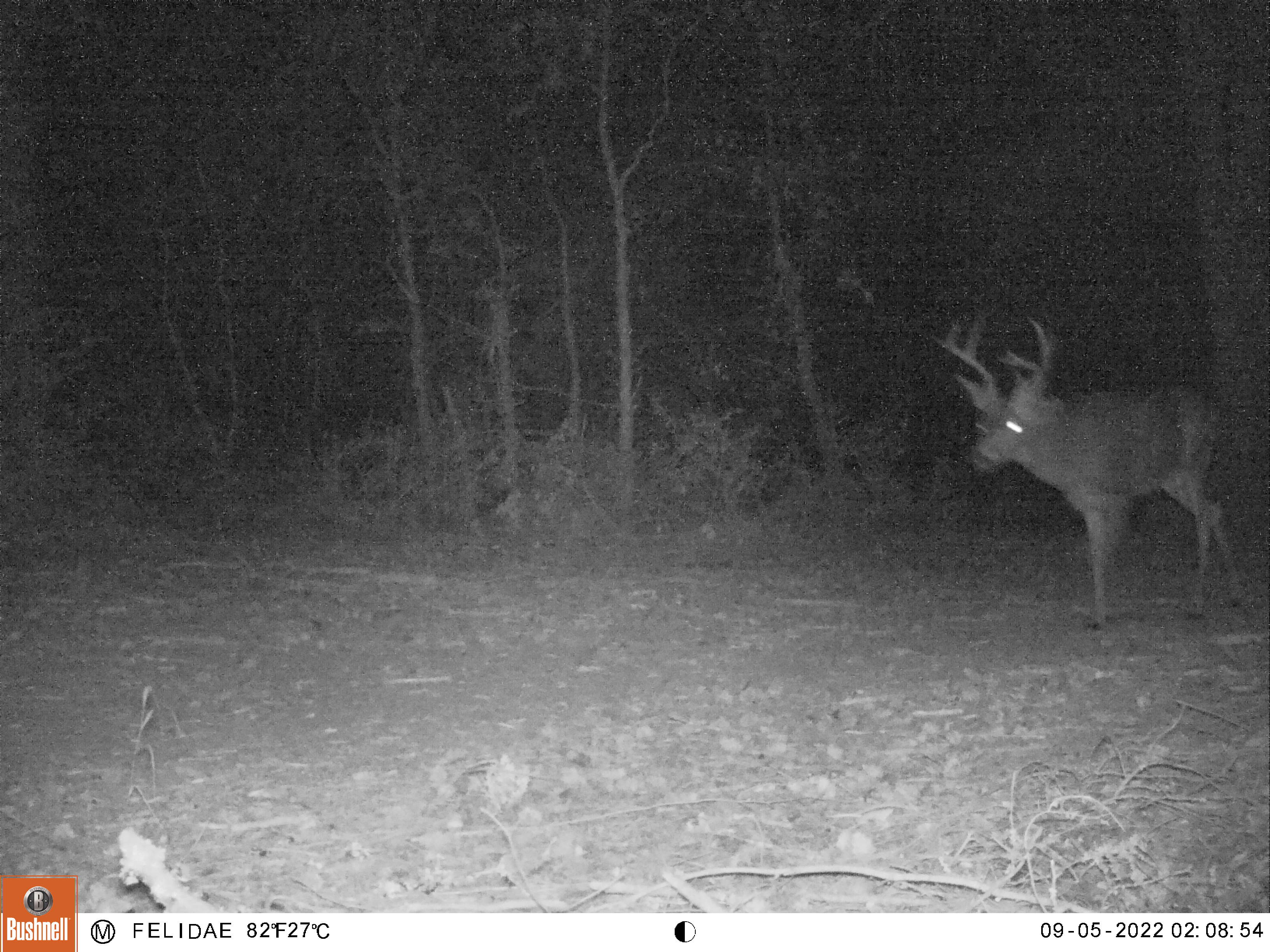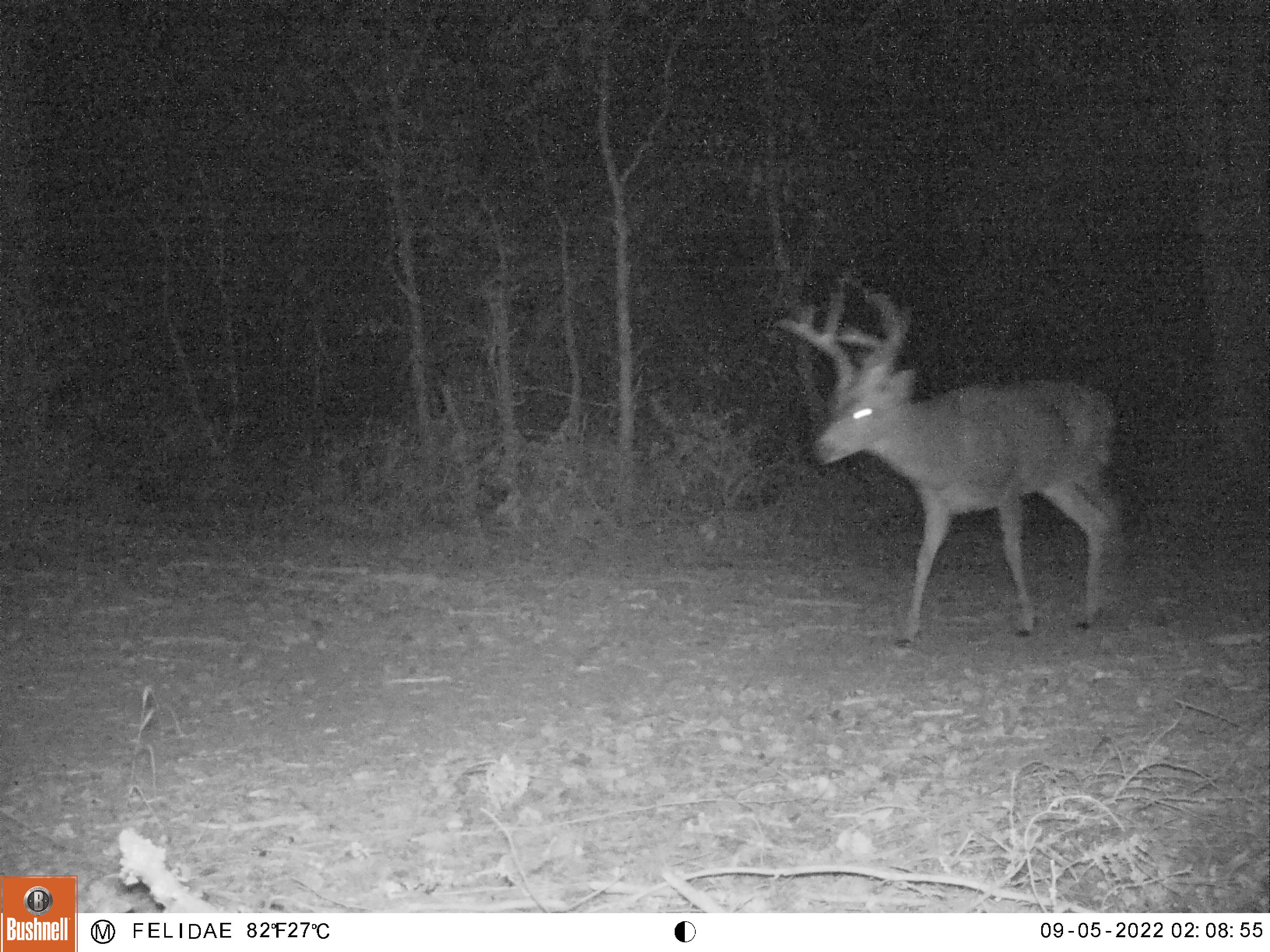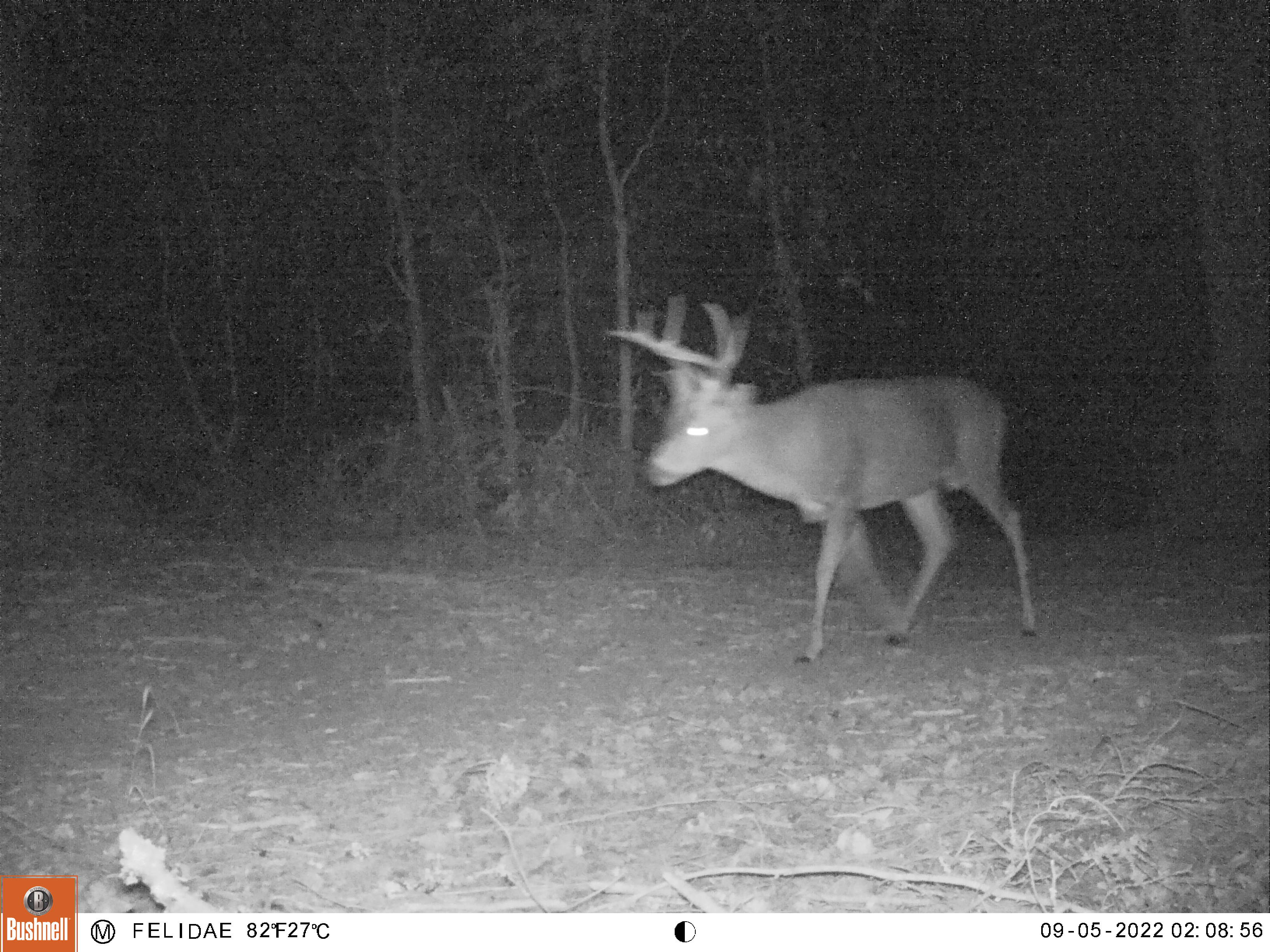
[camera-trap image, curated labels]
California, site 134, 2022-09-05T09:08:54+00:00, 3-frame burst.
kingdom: Animalia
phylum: Chordata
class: Mammalia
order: Artiodactyla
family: Cervidae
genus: Odocoileus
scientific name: Odocoileus hemionus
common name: mule deer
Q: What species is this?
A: Mule deer (Odocoileus hemionus).